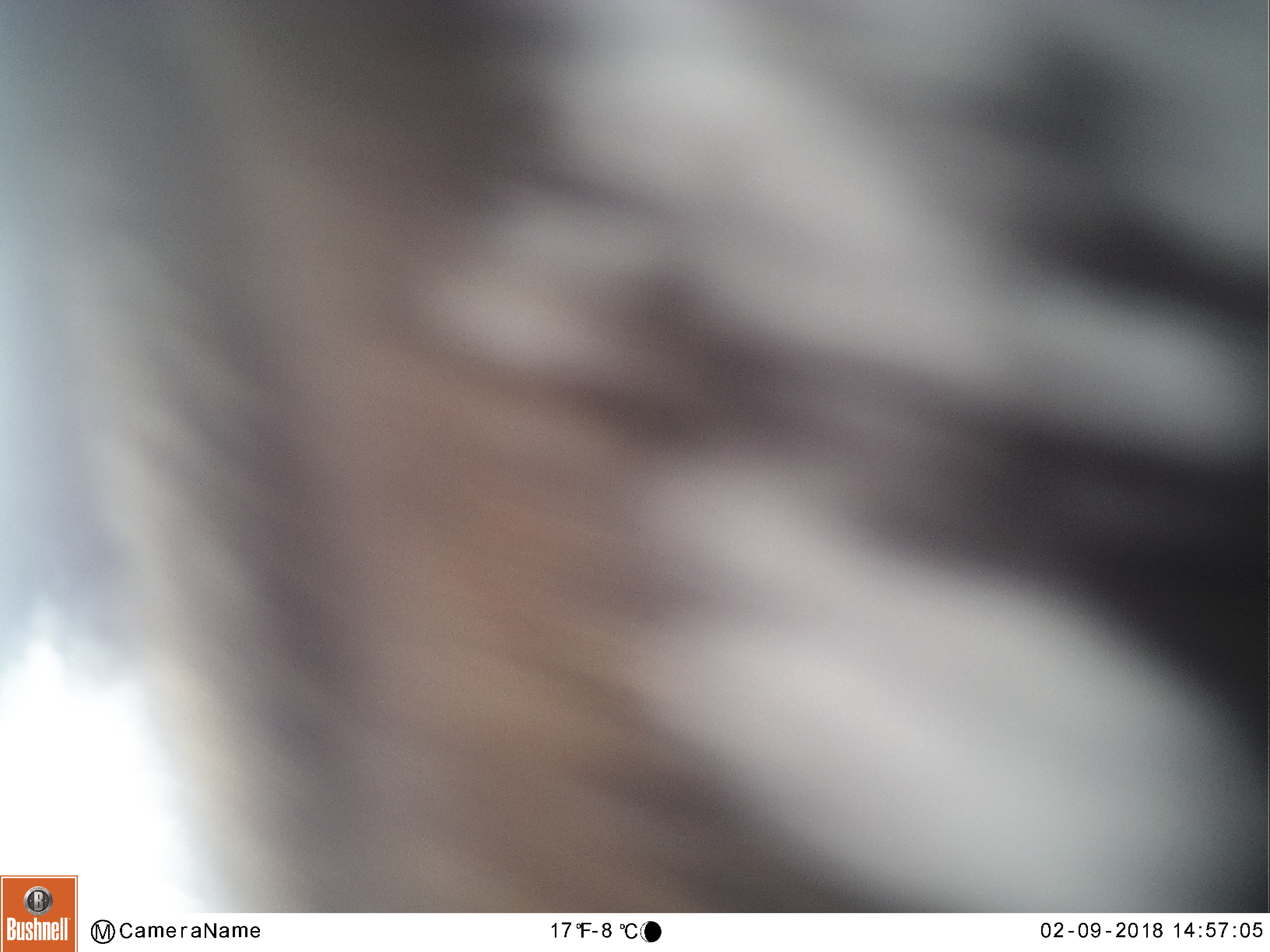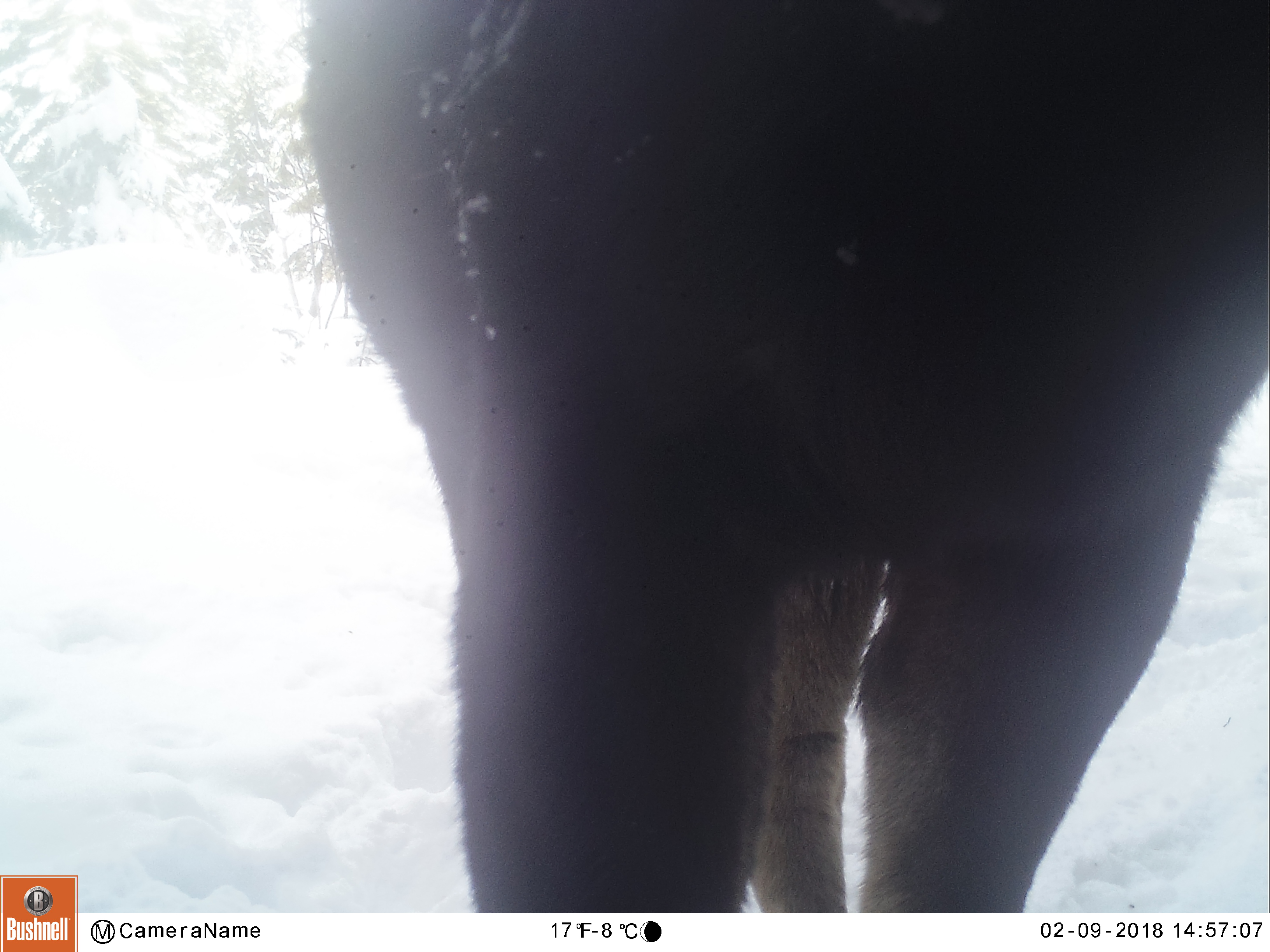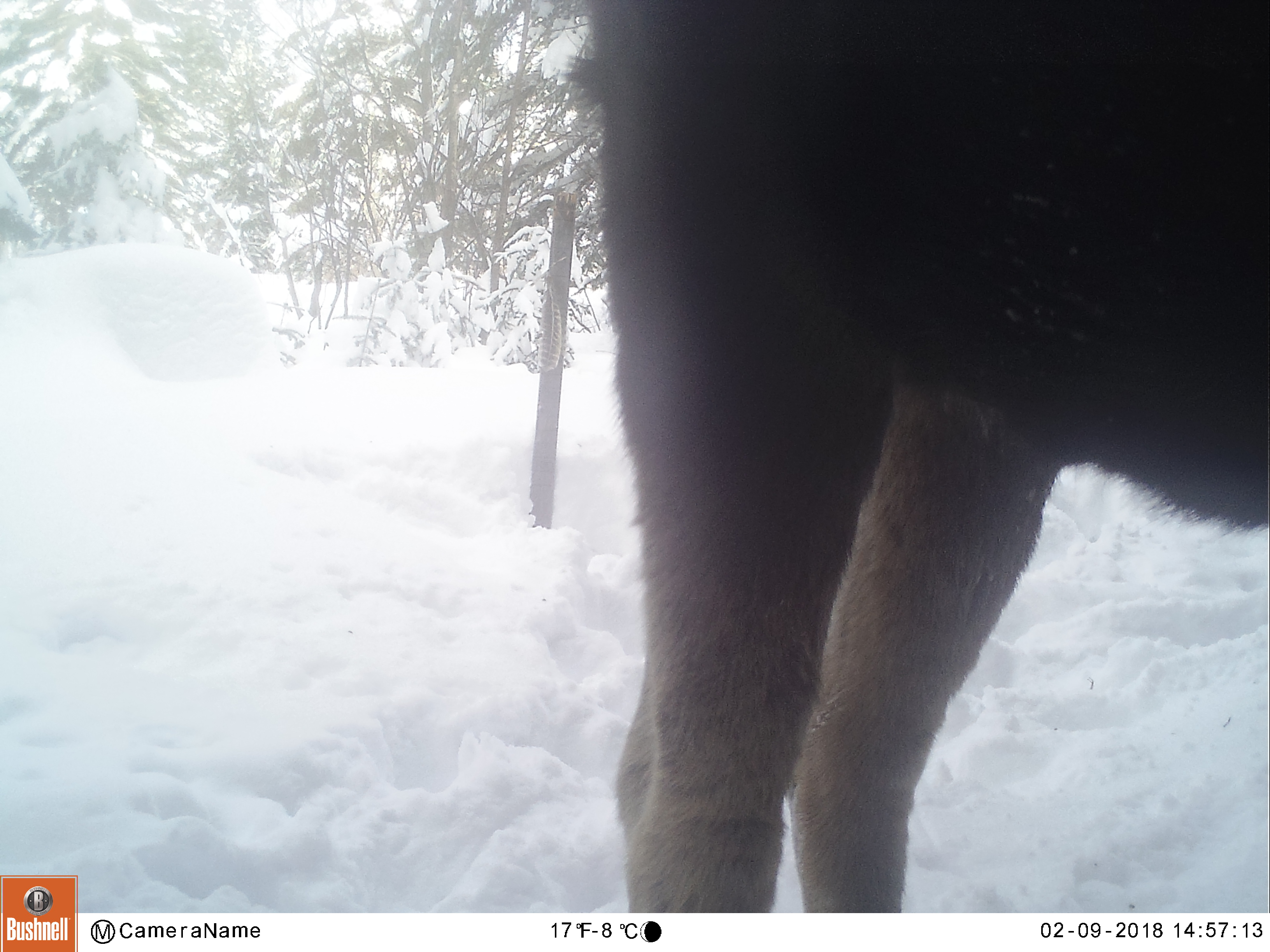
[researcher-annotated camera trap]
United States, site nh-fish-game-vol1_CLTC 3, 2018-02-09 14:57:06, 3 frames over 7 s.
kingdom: Animalia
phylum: Chordata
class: Mammalia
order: Artiodactyla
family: Cervidae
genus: Alces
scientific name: Alces alces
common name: moose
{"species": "moose (Alces alces)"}